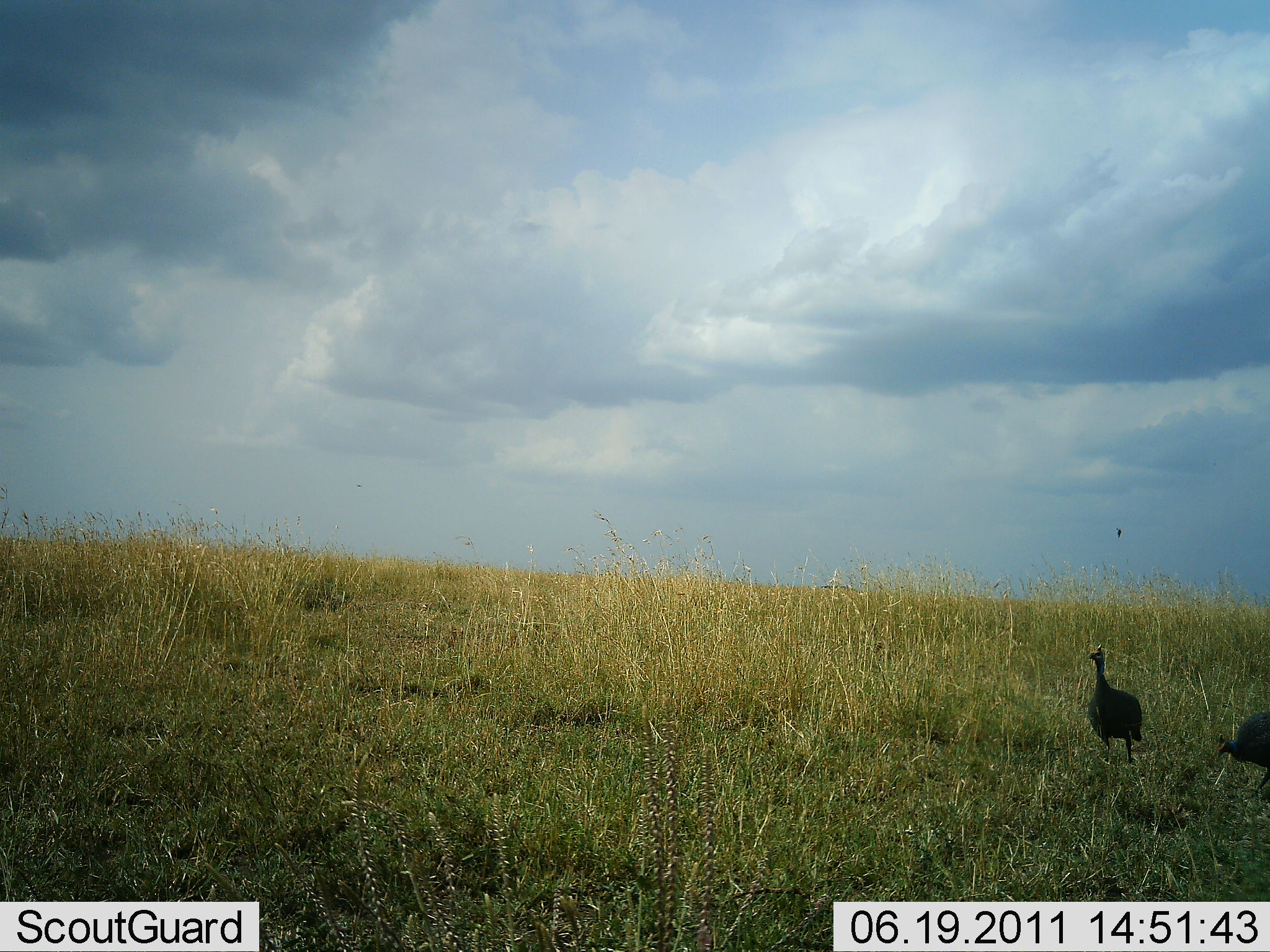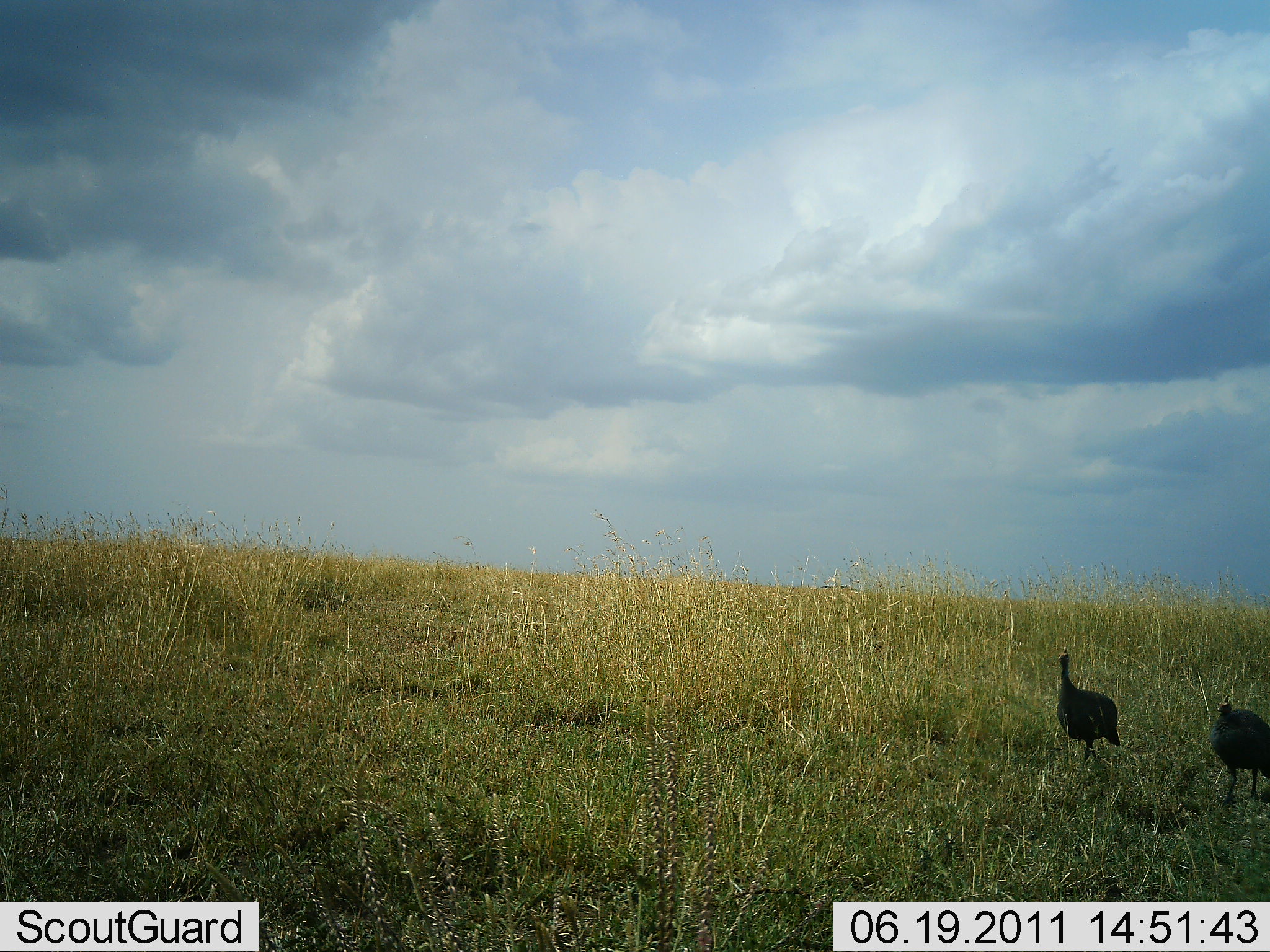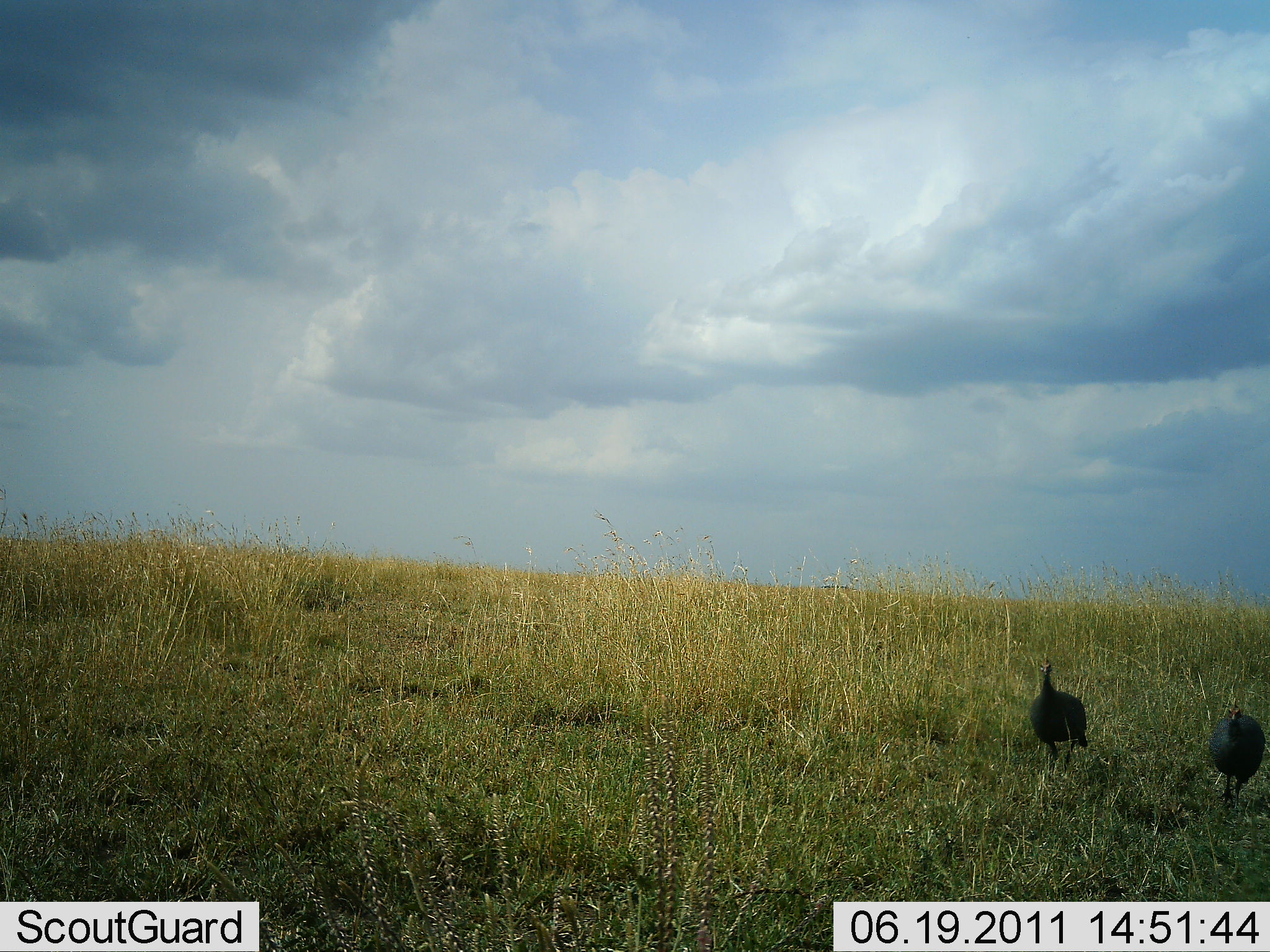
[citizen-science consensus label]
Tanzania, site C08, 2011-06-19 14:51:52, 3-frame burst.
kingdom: Animalia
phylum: Chordata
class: Aves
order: Galliformes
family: Numididae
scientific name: Numididae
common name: guinea fowl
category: guineafowl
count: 2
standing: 0%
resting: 0%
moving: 100%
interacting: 0%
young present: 0%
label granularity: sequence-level